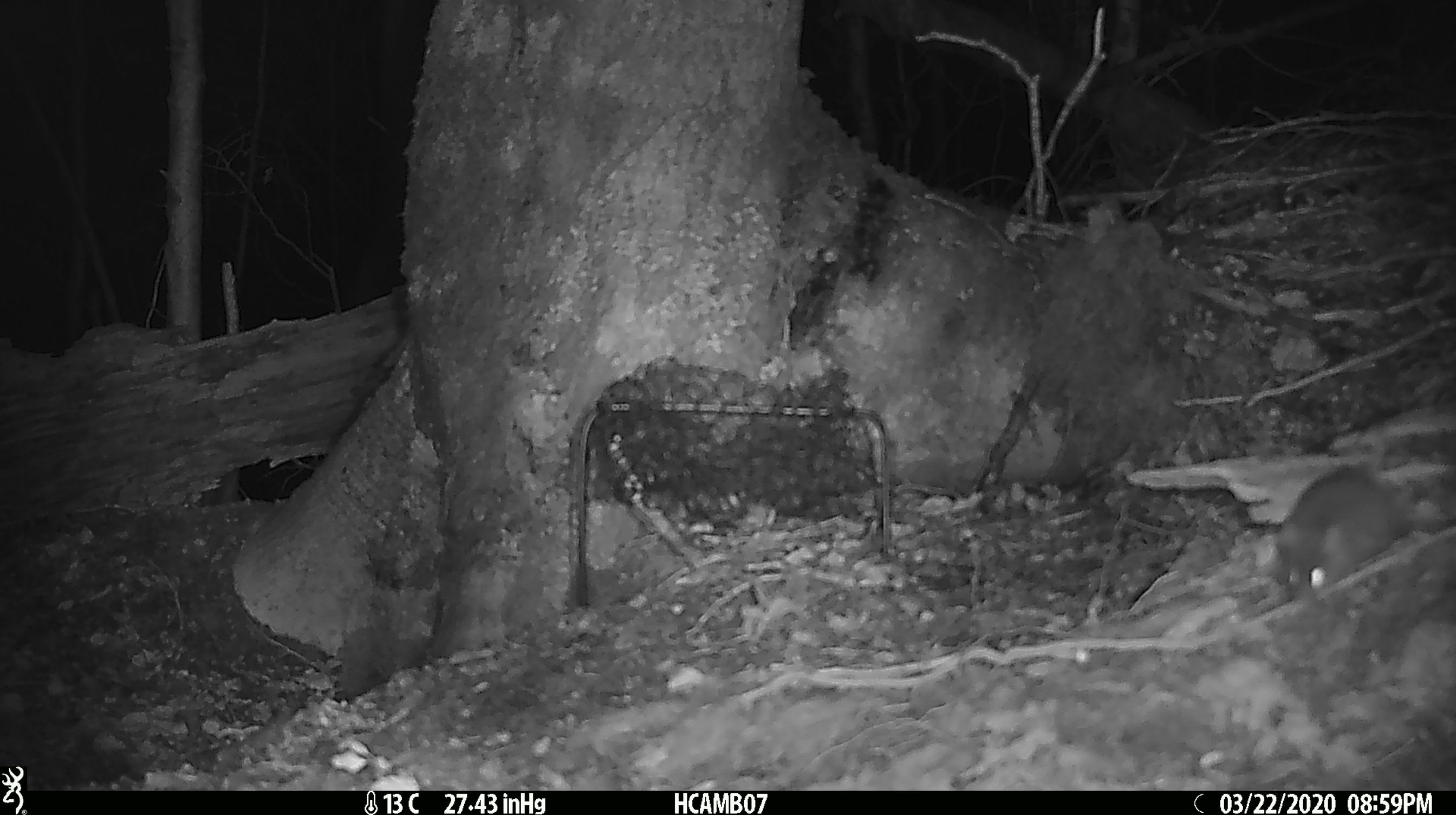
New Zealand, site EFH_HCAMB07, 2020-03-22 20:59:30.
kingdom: Animalia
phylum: Chordata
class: Mammalia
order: Rodentia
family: Muridae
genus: Mus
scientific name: Mus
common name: mouse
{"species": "mouse (Mus)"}